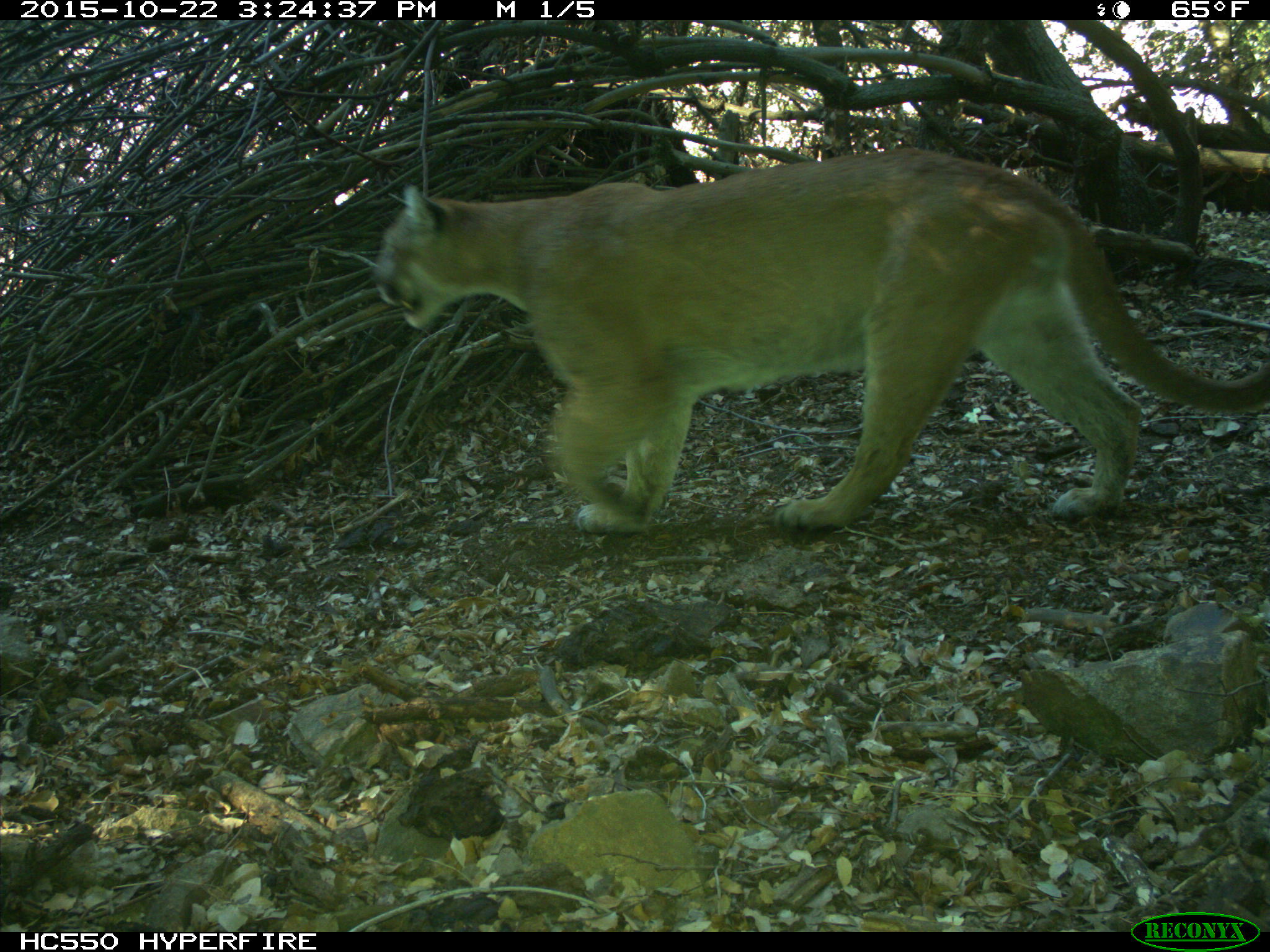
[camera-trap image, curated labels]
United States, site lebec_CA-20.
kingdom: Animalia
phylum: Chordata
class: Mammalia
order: Carnivora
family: Felidae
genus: Puma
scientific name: Puma concolor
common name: mountain lion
Puma concolor (mountain lion).